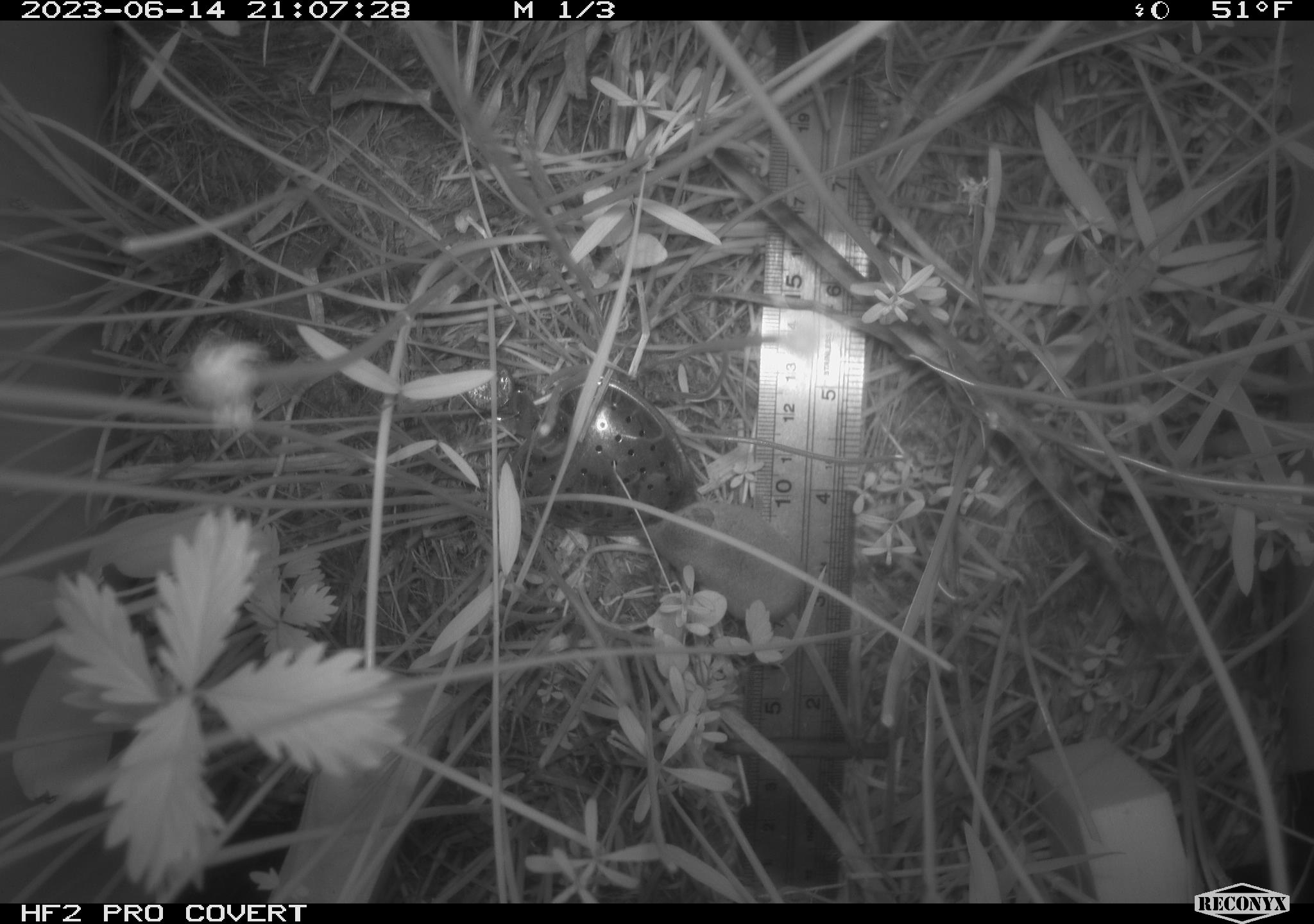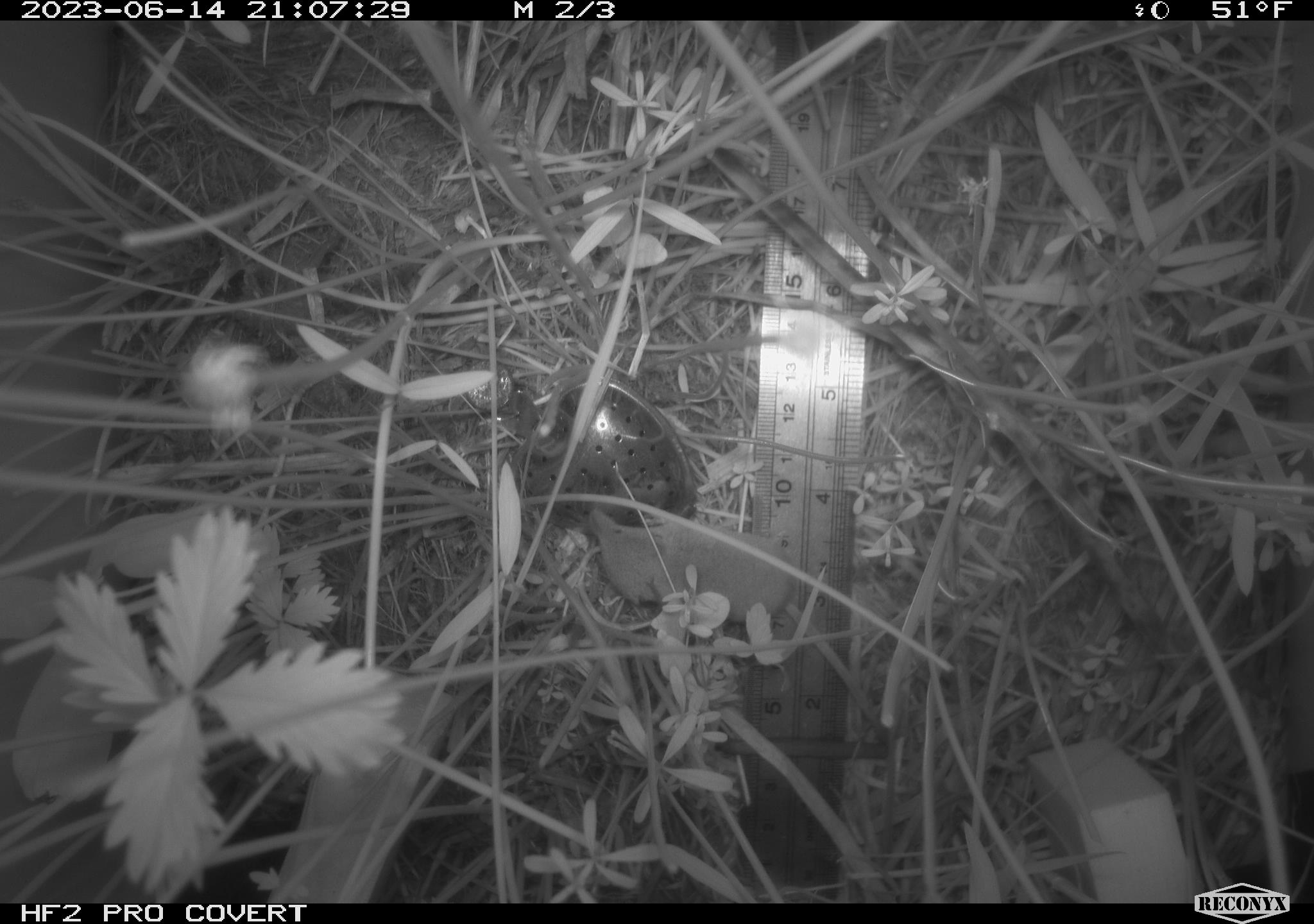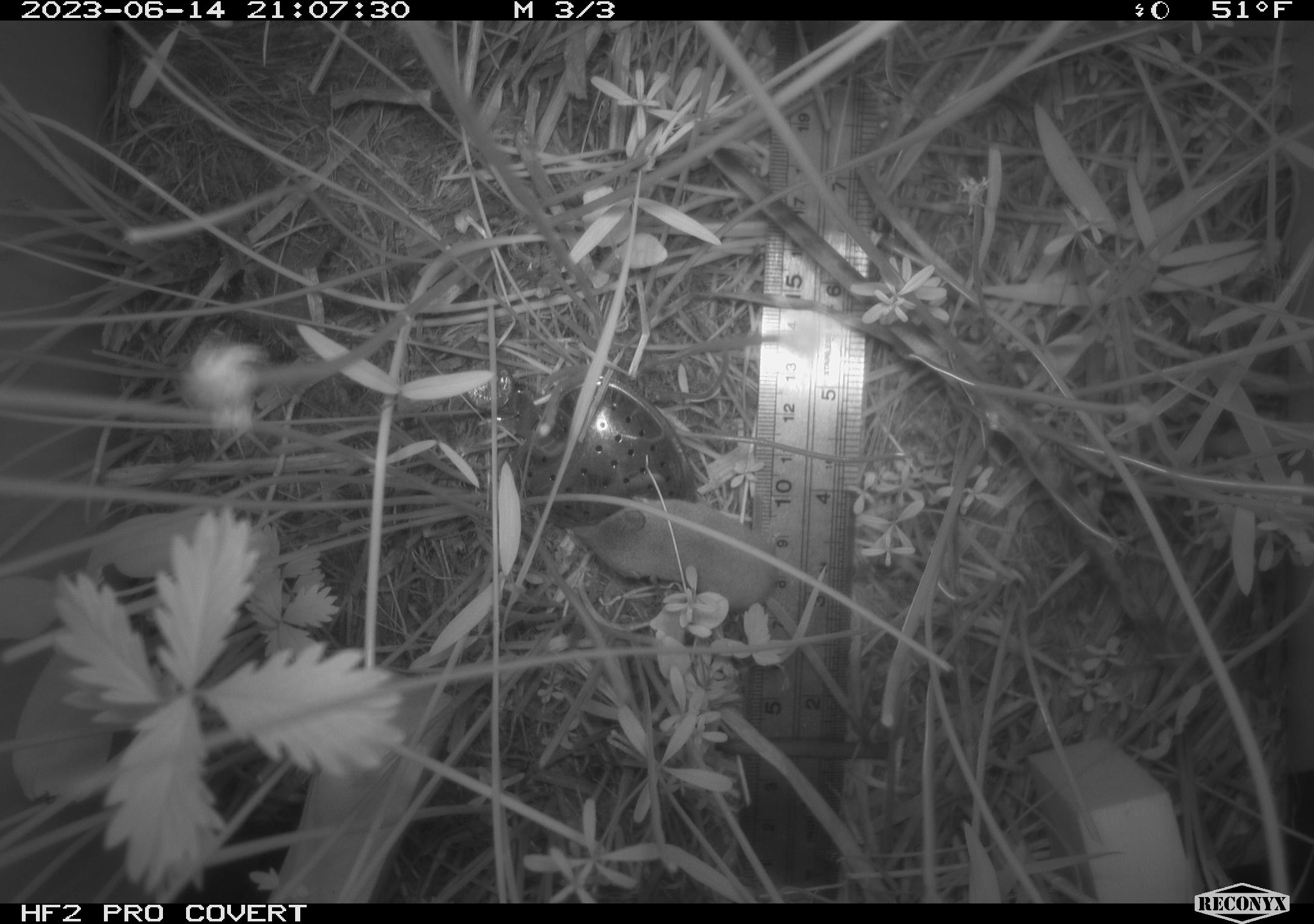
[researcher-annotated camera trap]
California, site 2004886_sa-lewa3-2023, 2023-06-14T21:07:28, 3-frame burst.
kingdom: Animalia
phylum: Chordata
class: Mammalia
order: Eulipotyphla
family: Soricidae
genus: Sorex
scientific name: Sorex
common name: long-tailed shrew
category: sorex species